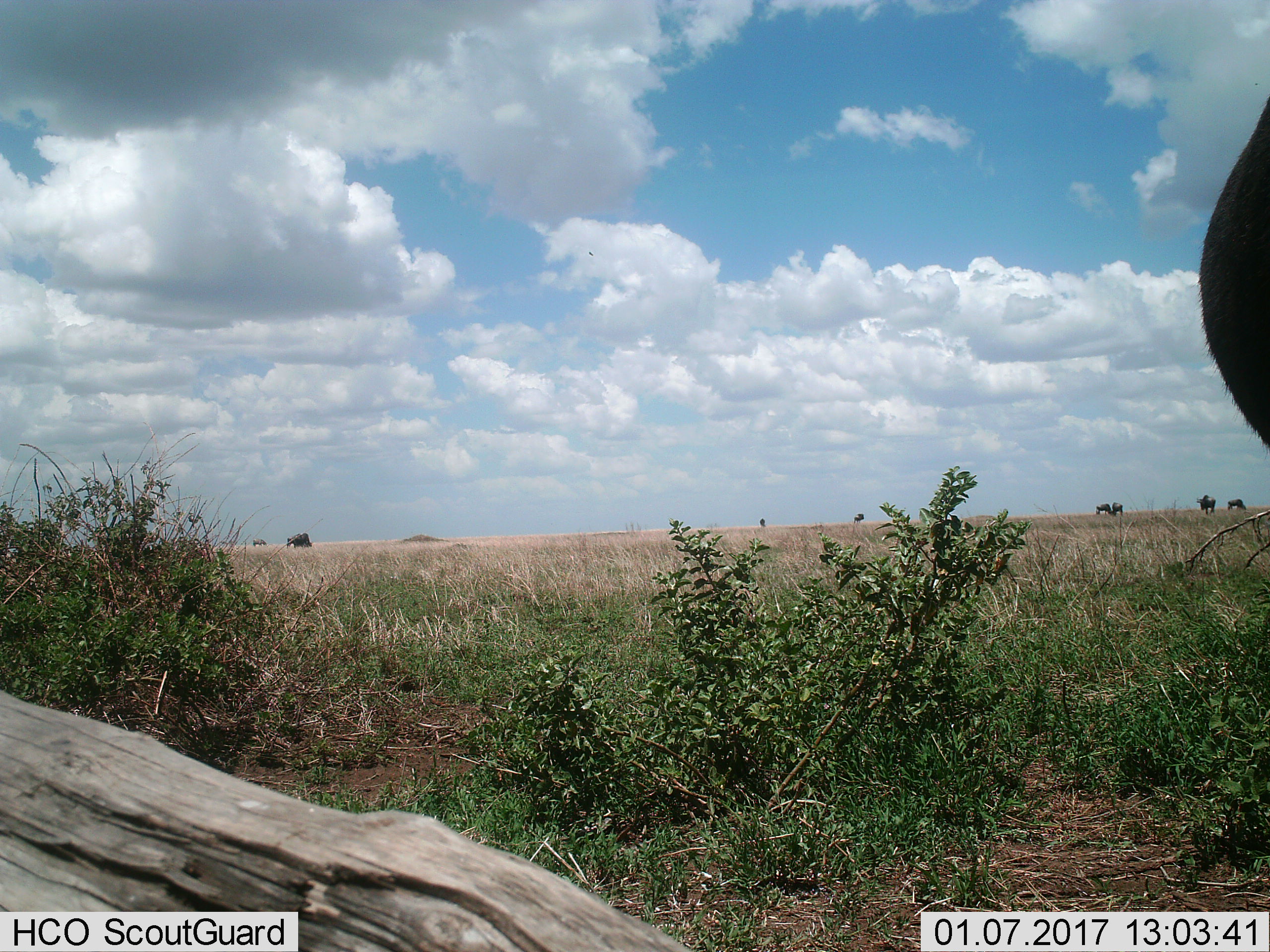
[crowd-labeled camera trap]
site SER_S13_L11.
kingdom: Animalia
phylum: Chordata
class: Mammalia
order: Artiodactyla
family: Bovidae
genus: Connochaetes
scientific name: Connochaetes taurinus taurinus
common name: blue wildebeest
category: wildebeestblue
Wildebeestblue (blue wildebeest) (Connochaetes taurinus taurinus), count 9. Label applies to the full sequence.